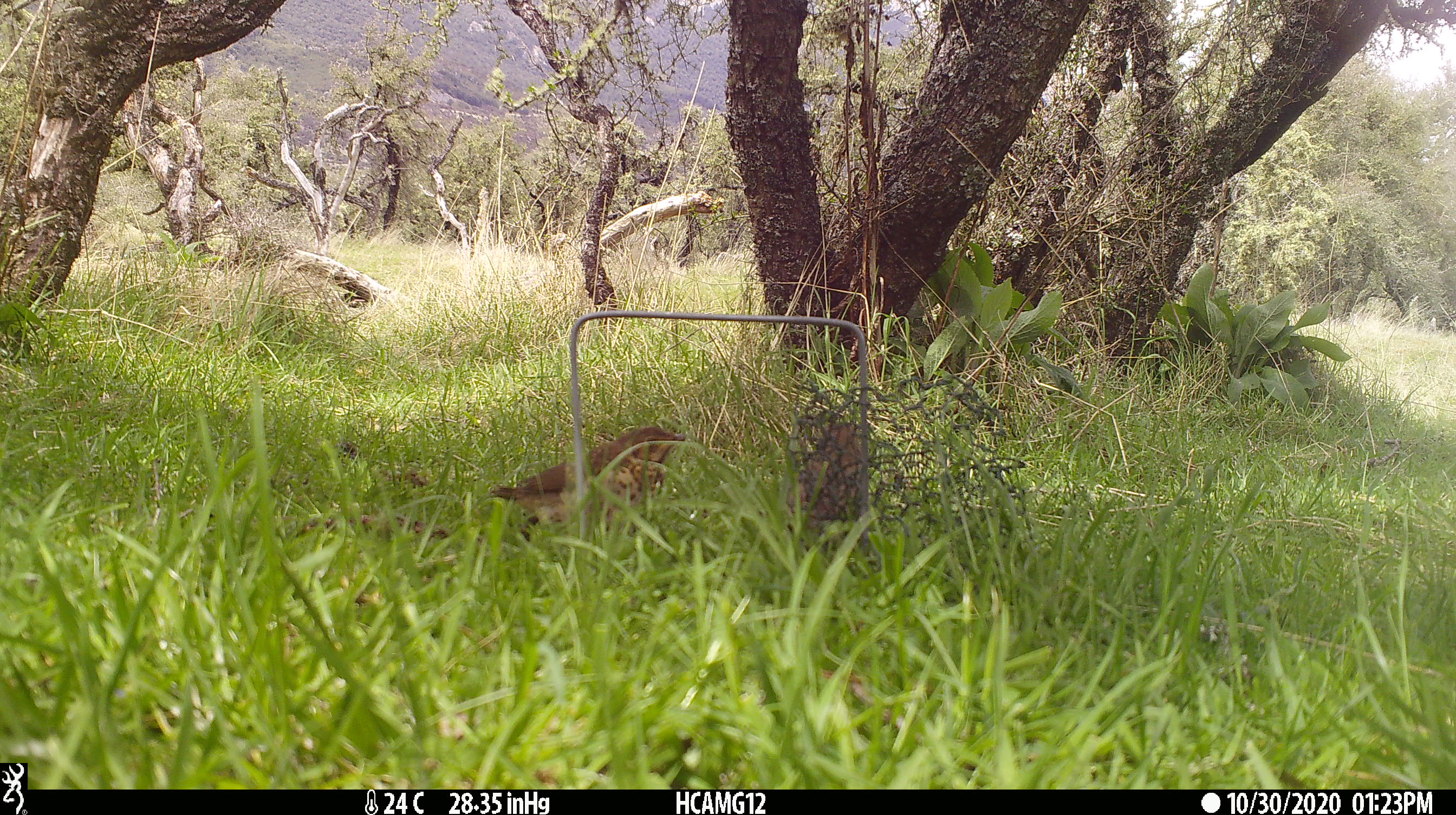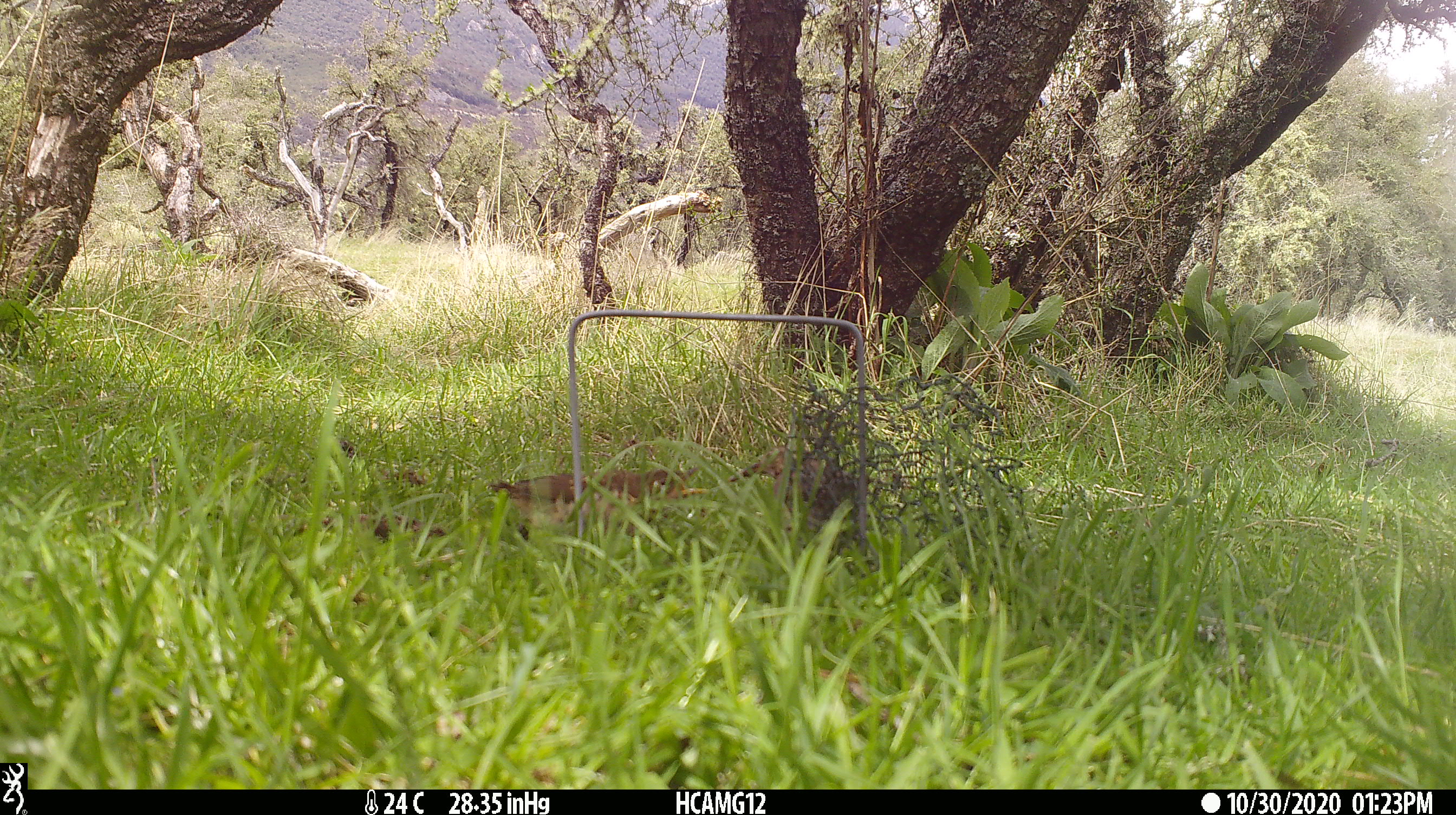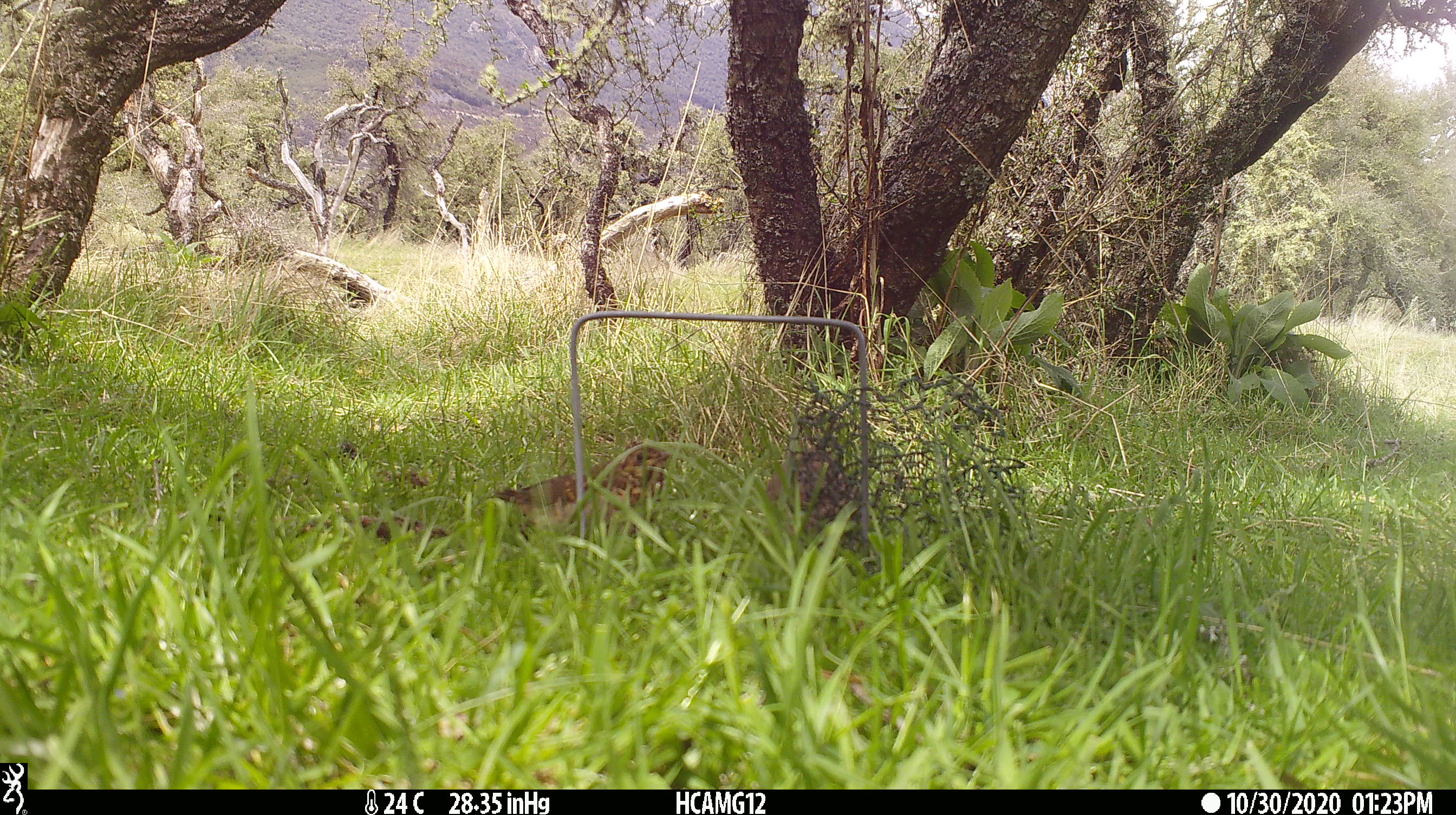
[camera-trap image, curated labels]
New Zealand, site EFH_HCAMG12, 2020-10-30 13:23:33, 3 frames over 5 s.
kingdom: Animalia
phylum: Chordata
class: Aves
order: Passeriformes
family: Turdidae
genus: Turdus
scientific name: Turdus philomelos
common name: song thrush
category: thrush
Thrush (song thrush) (Turdus philomelos).